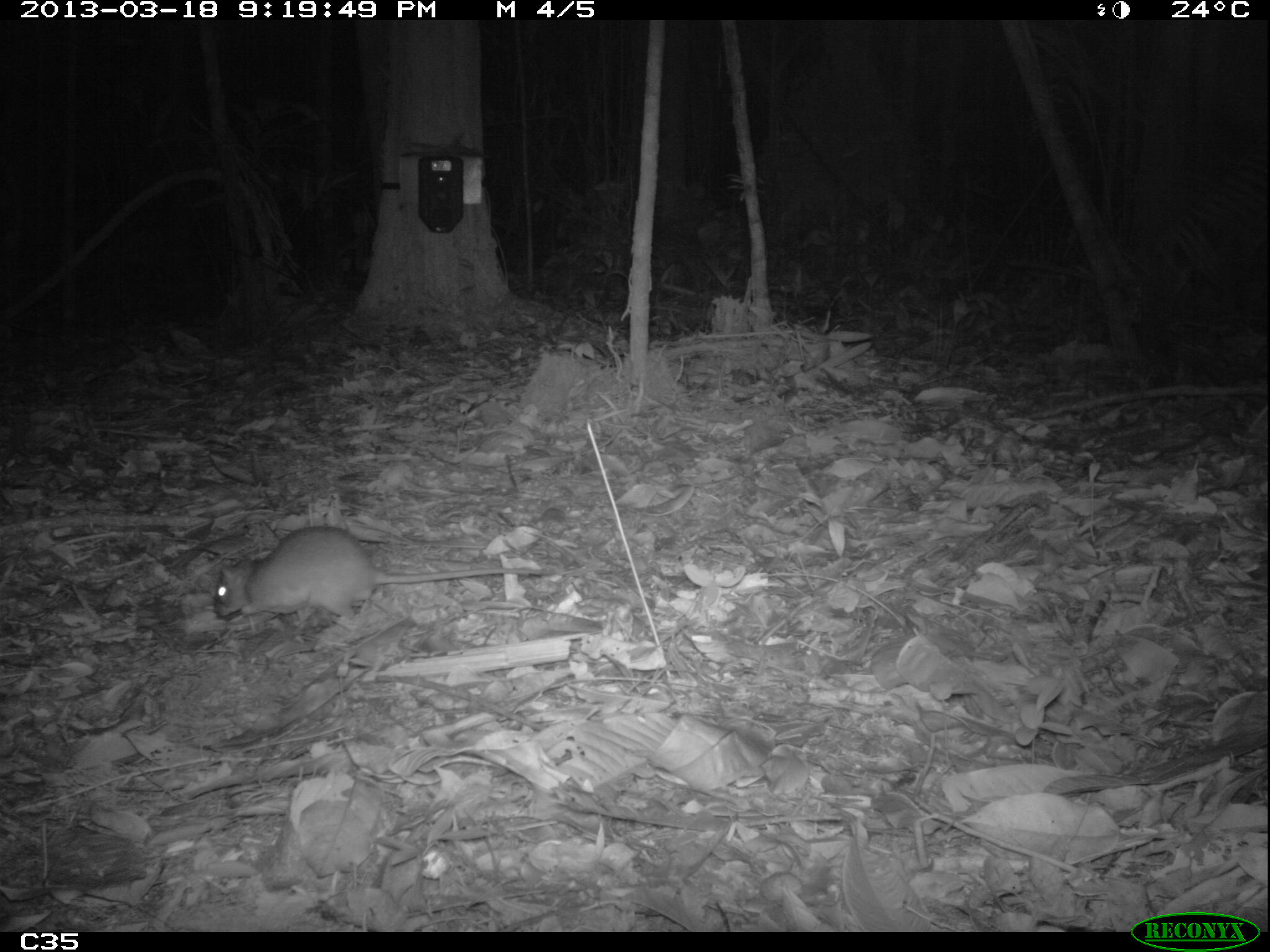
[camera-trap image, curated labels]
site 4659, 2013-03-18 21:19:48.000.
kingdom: Animalia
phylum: Chordata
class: Mammalia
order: Rodentia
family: Muridae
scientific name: Muridae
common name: mice, rats, and gerbils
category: unknown mouse or rat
Unknown mouse or rat (mice, rats, and gerbils) (Muridae), count 1, age adult.